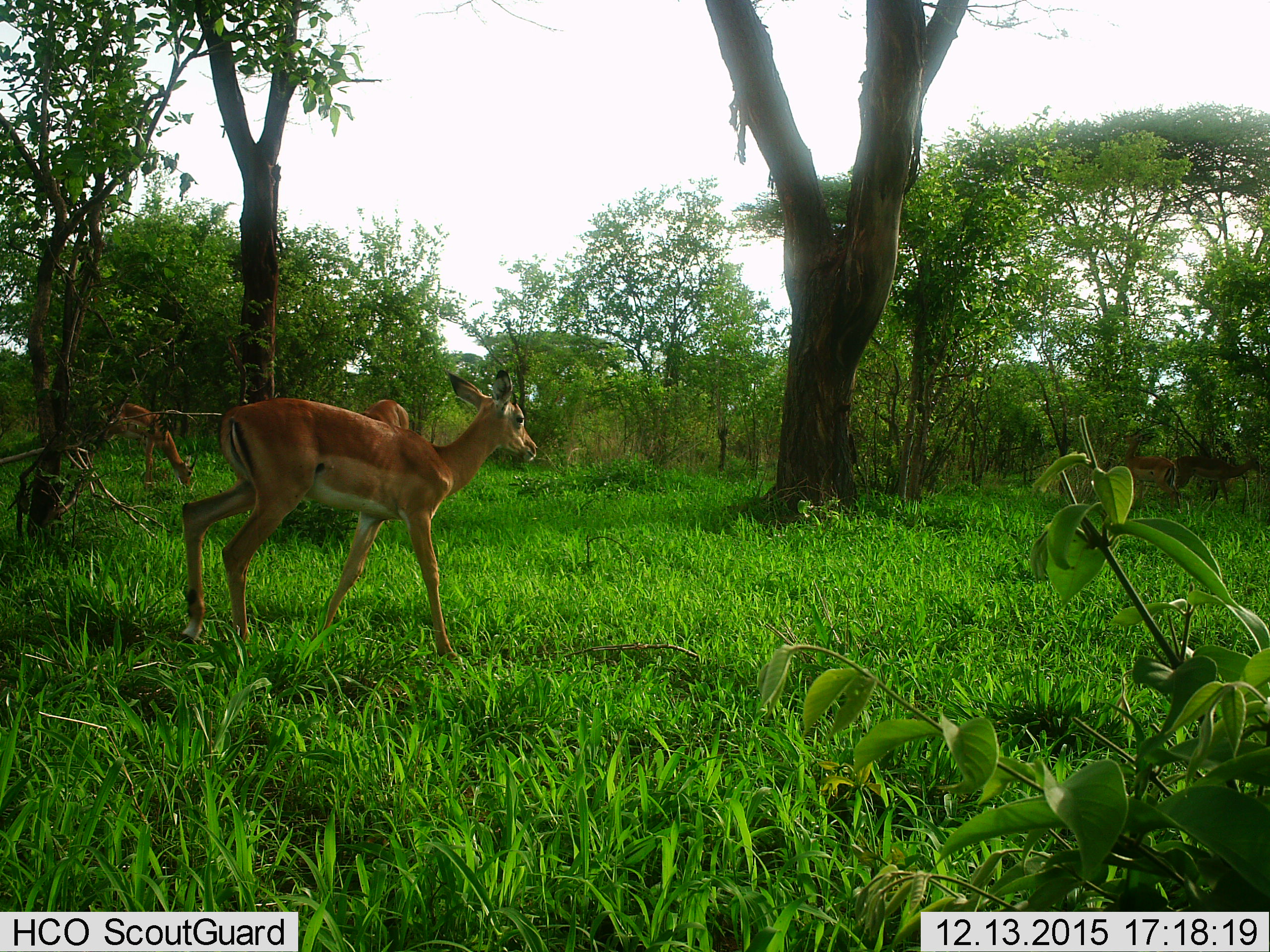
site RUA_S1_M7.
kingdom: Animalia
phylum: Chordata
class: Mammalia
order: Artiodactyla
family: Bovidae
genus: Aepyceros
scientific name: Aepyceros melampus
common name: impala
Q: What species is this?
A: Impala (Aepyceros melampus).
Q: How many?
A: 5.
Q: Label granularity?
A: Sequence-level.